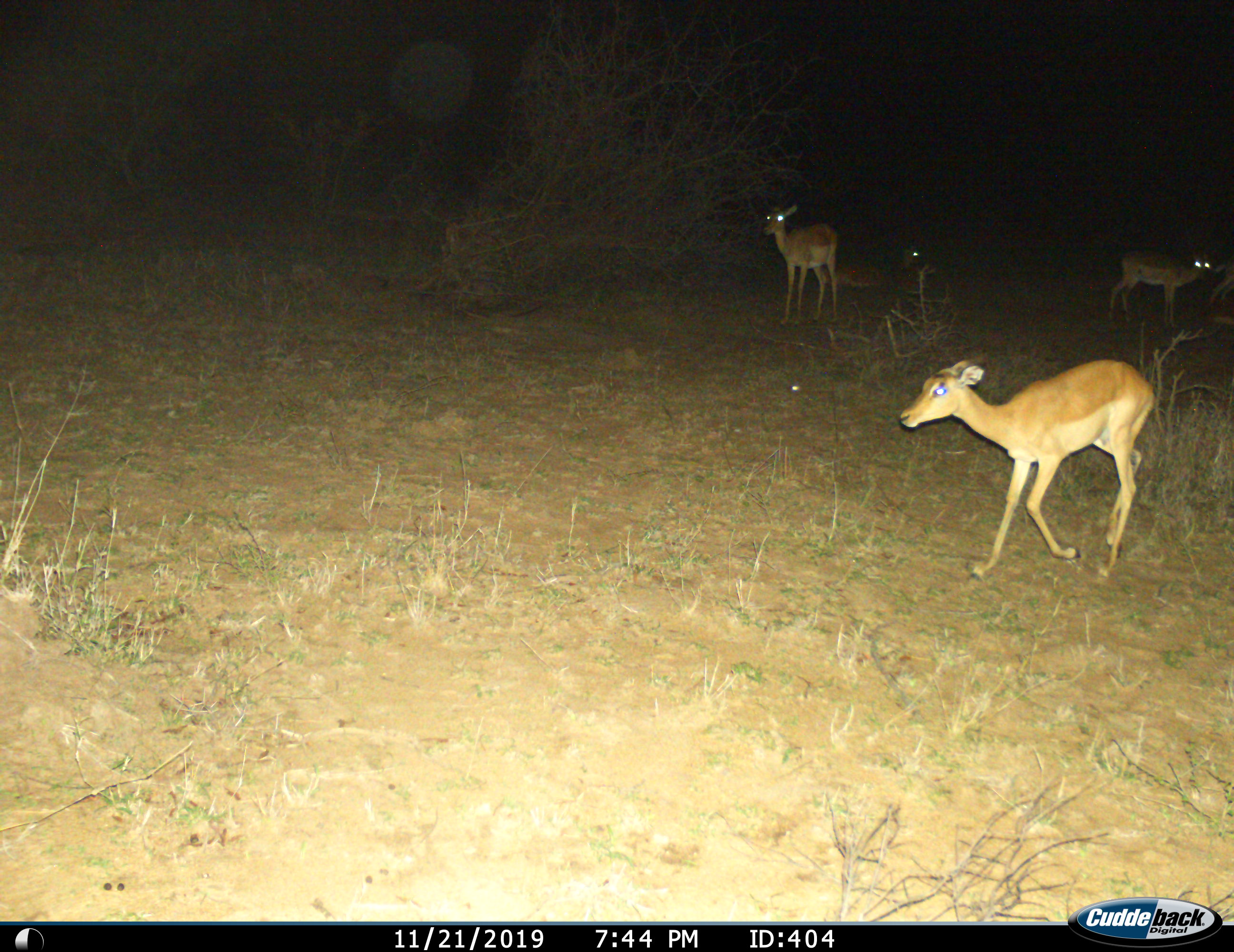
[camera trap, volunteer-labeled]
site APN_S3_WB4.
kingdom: Animalia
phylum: Chordata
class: Mammalia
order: Artiodactyla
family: Bovidae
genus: Aepyceros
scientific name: Aepyceros melampus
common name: impala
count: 4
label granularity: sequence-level